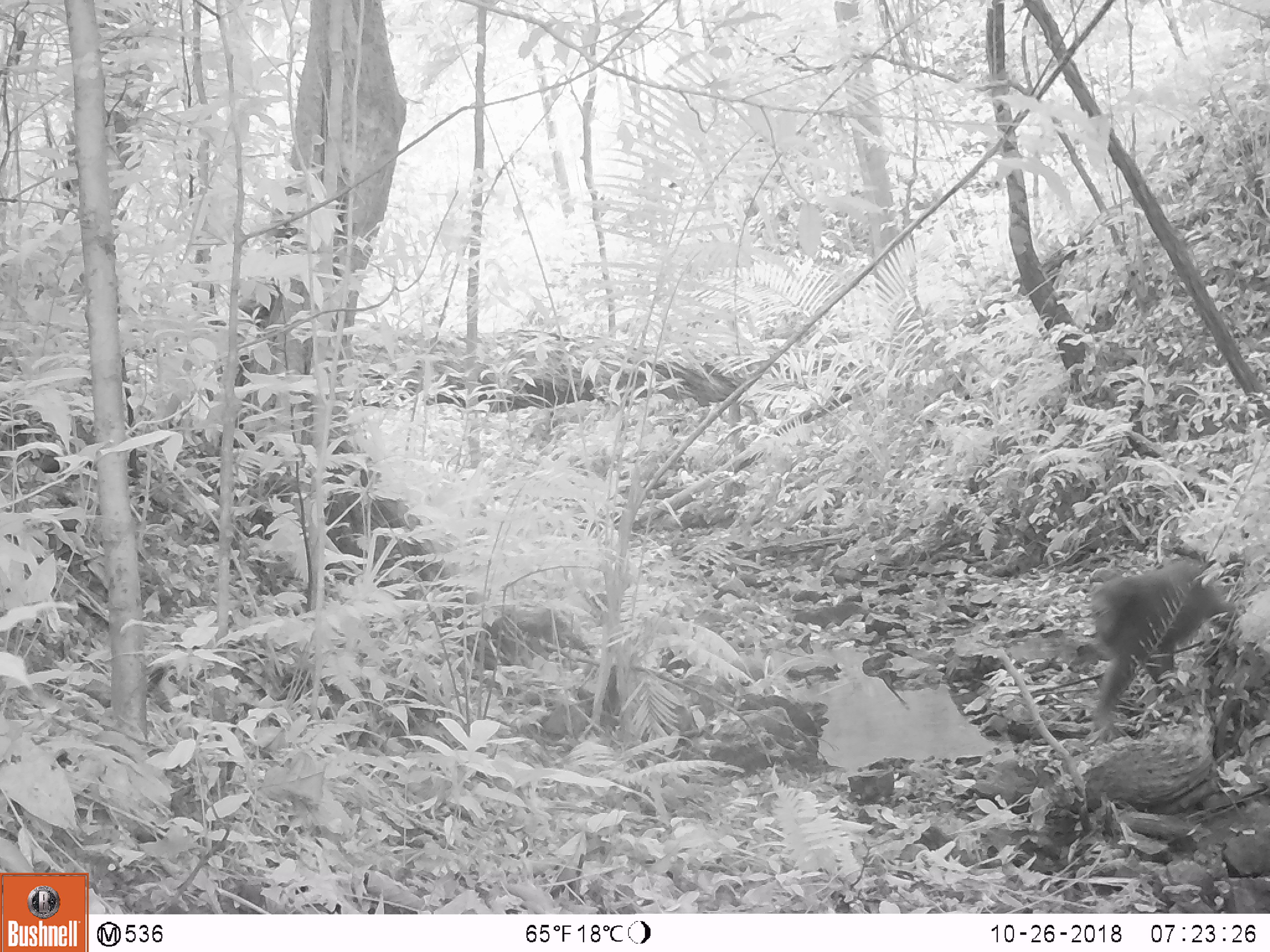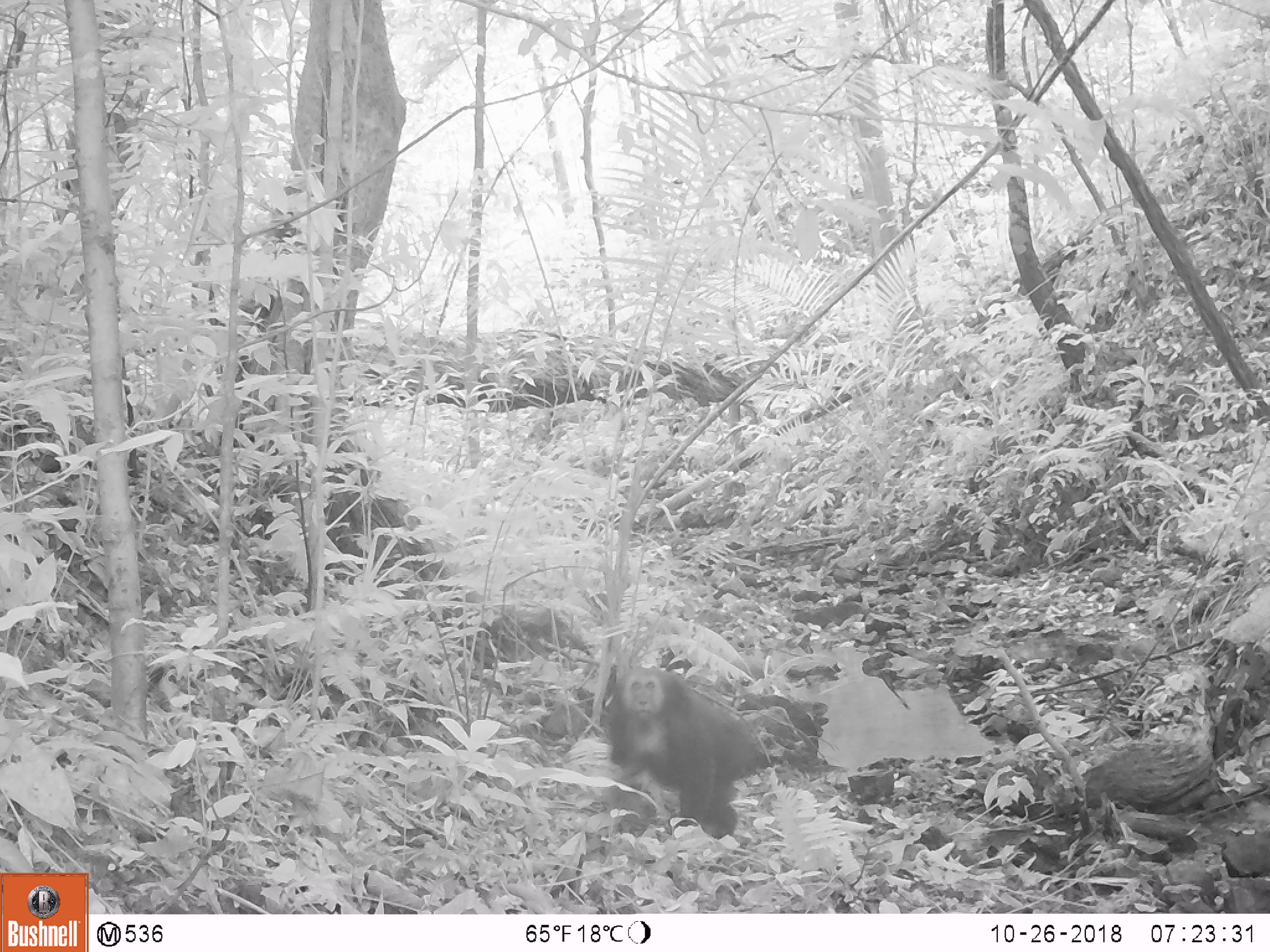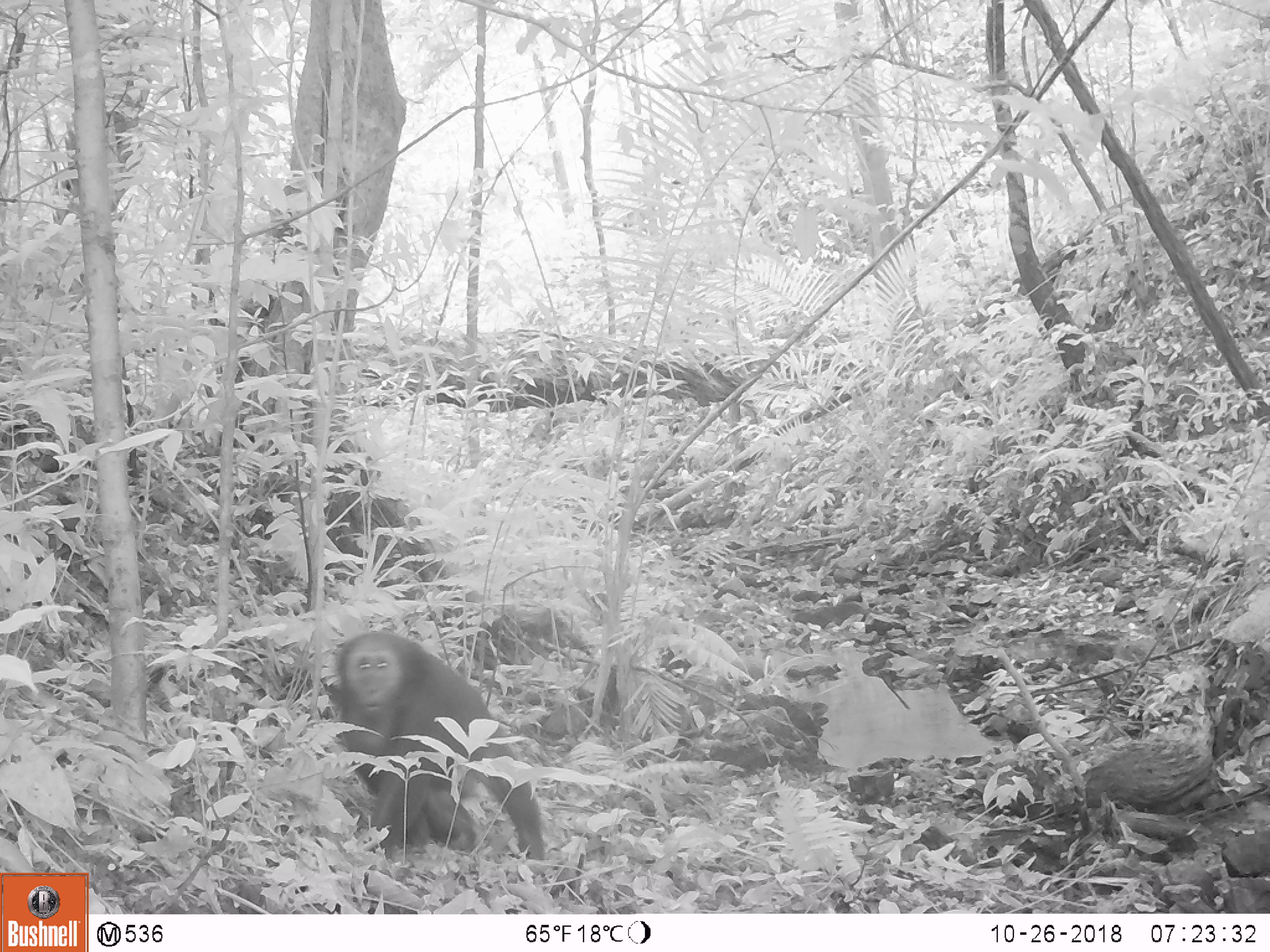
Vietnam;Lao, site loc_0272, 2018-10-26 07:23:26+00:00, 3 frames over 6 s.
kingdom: Animalia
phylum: Chordata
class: Mammalia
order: Primates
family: Cercopithecidae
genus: Macaca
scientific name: Macaca arctoides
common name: stump-tailed macaque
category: stump tailed macaque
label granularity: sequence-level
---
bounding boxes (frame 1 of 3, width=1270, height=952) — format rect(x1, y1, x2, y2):
stump tailed macaque: rect(1088, 556, 1245, 742)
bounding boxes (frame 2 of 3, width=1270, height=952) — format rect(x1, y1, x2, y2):
stump tailed macaque: rect(605, 666, 758, 840)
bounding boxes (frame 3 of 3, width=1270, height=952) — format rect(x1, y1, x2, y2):
stump tailed macaque: rect(335, 632, 546, 860)